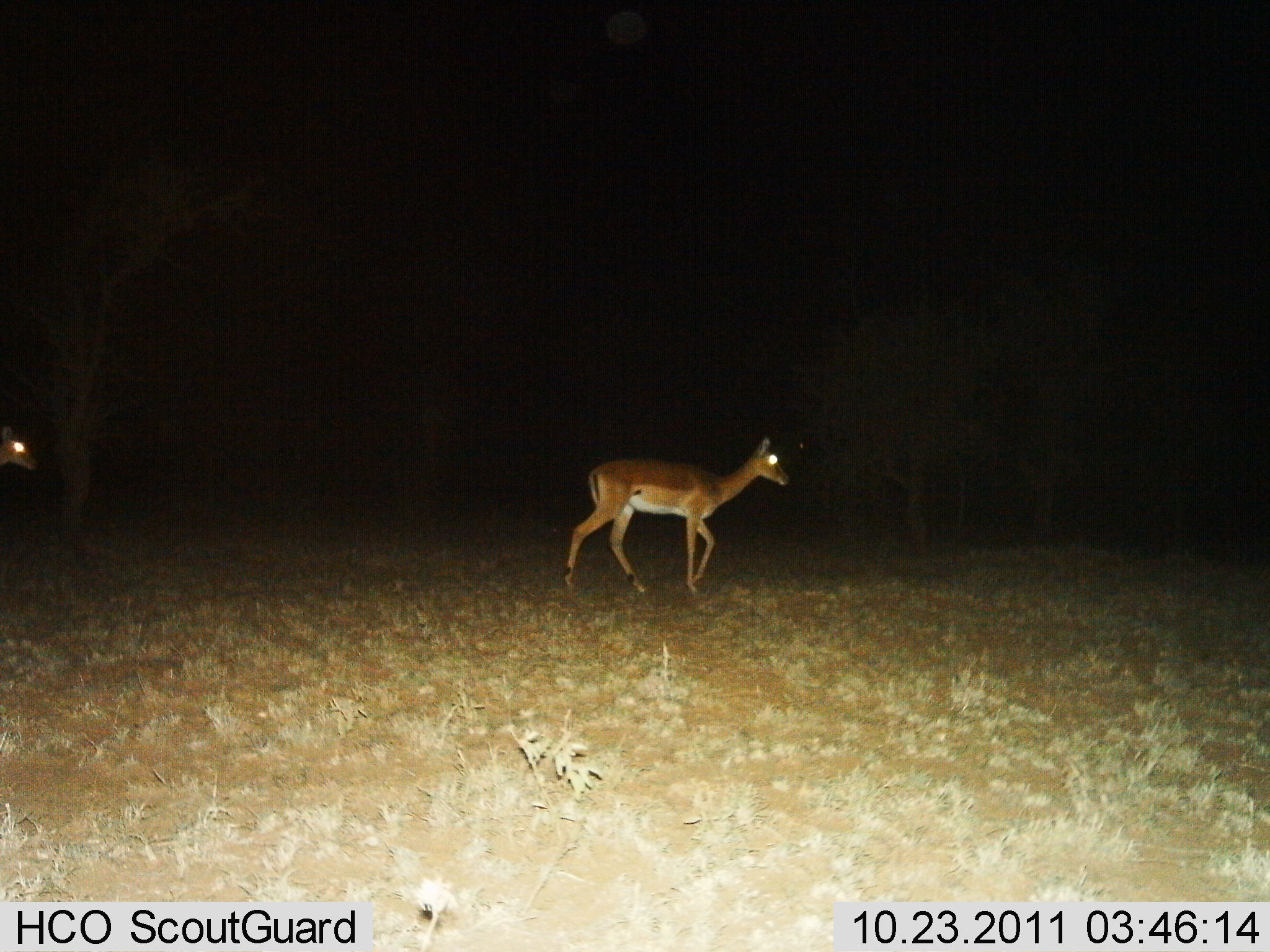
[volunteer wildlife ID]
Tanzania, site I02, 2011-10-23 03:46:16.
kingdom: Animalia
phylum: Chordata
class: Mammalia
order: Artiodactyla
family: Bovidae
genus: Aepyceros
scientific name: Aepyceros melampus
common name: impala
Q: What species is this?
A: Impala (Aepyceros melampus).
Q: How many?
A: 2.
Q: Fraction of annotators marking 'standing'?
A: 0%.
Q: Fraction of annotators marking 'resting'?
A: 0%.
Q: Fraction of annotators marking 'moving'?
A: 100%.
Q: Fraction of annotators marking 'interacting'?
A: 0%.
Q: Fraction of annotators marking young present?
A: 0%.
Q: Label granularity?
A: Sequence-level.